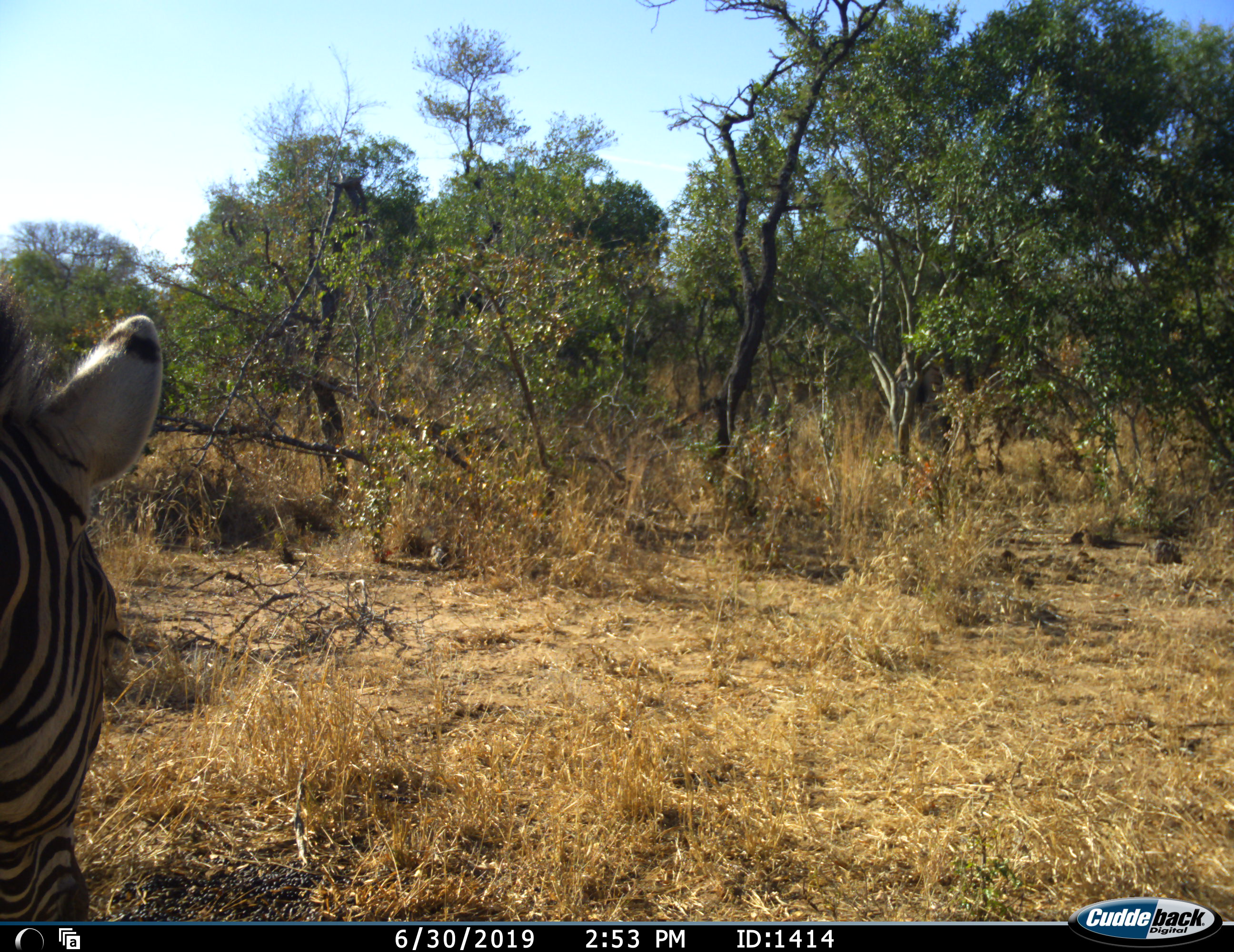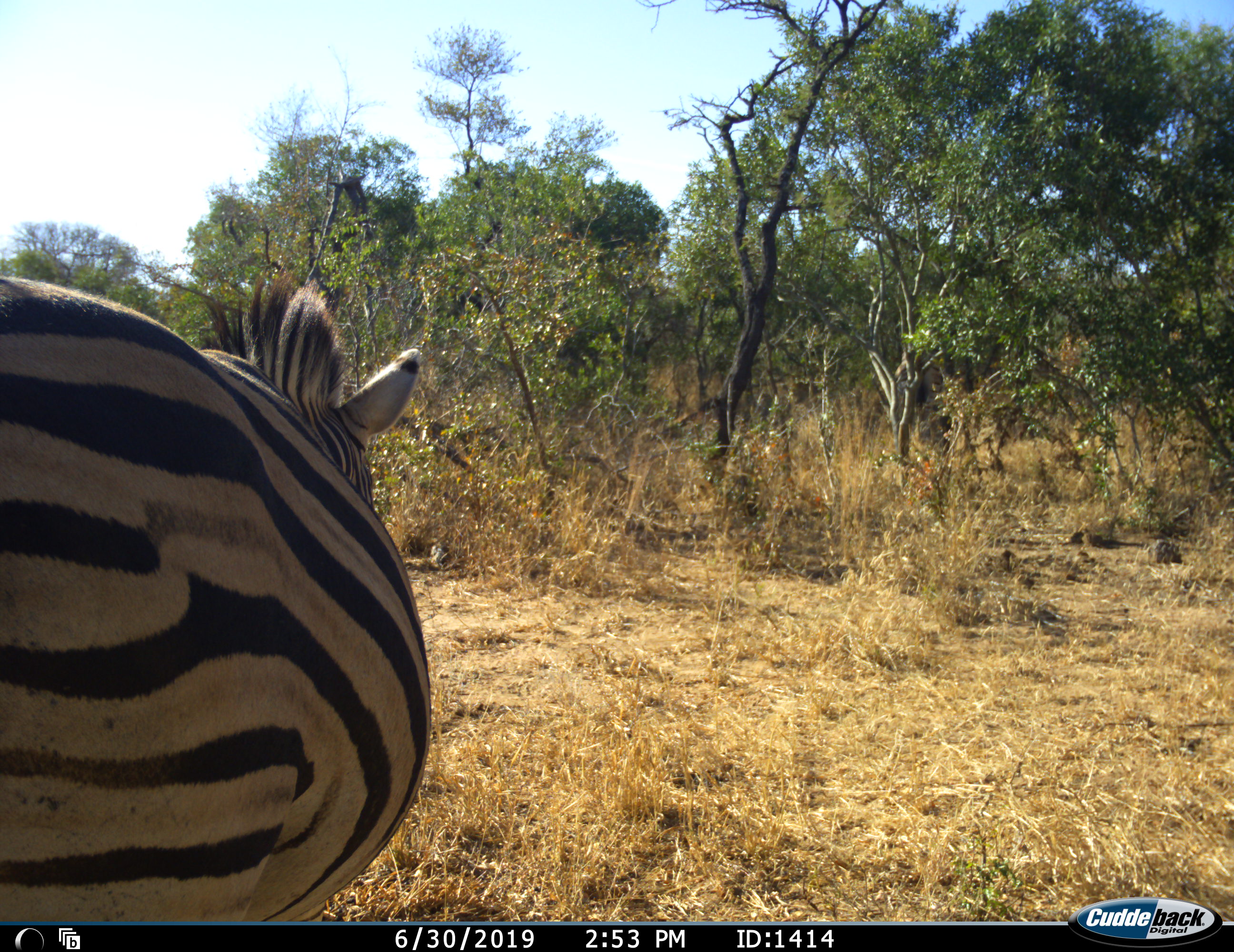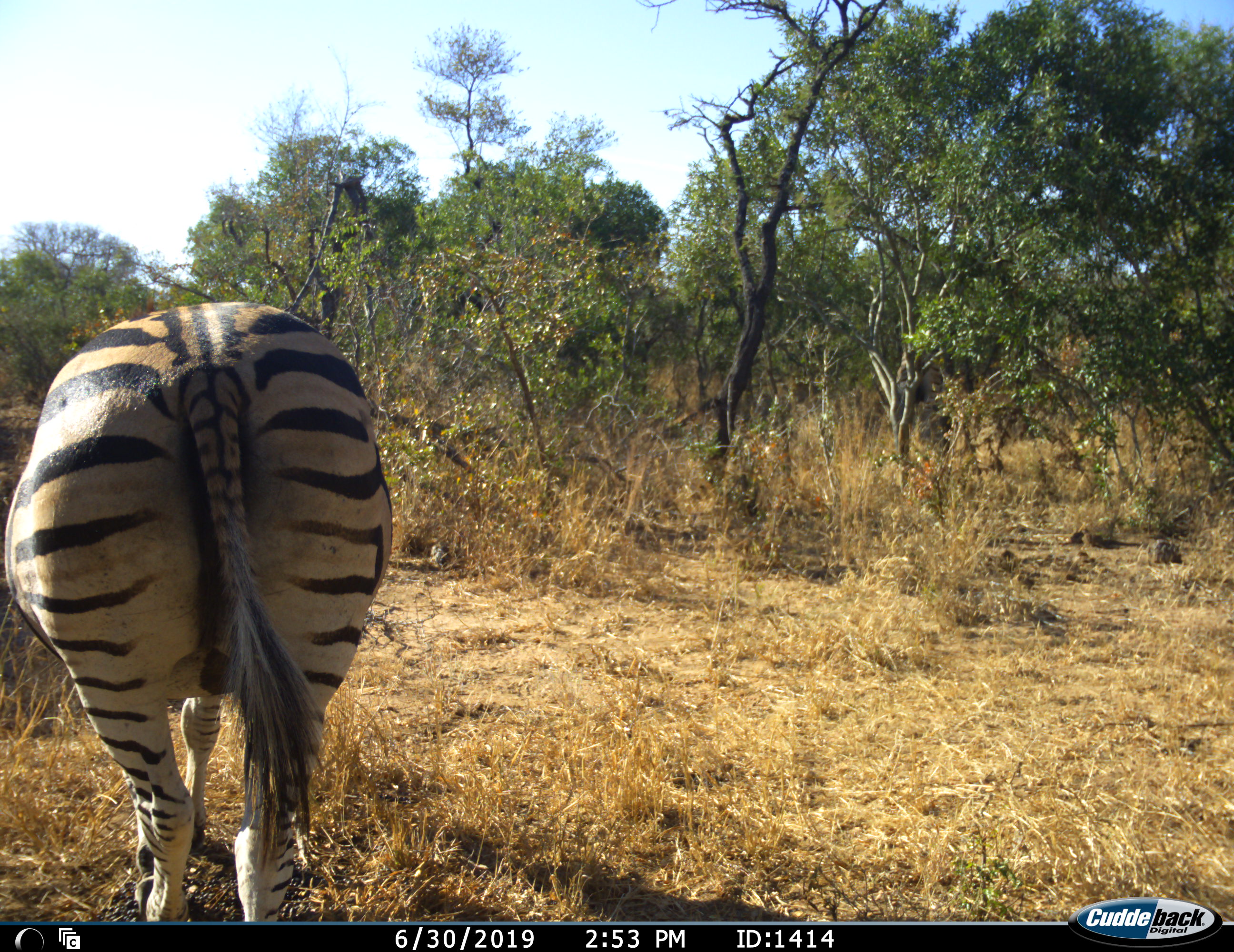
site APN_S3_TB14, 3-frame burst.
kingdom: Animalia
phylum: Chordata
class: Mammalia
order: Perissodactyla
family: Equidae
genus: Equus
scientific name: Equus quagga burchellii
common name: burchell's zebra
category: zebraburchells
Zebraburchells (burchell's zebra) (Equus quagga burchellii), count 1. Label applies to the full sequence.